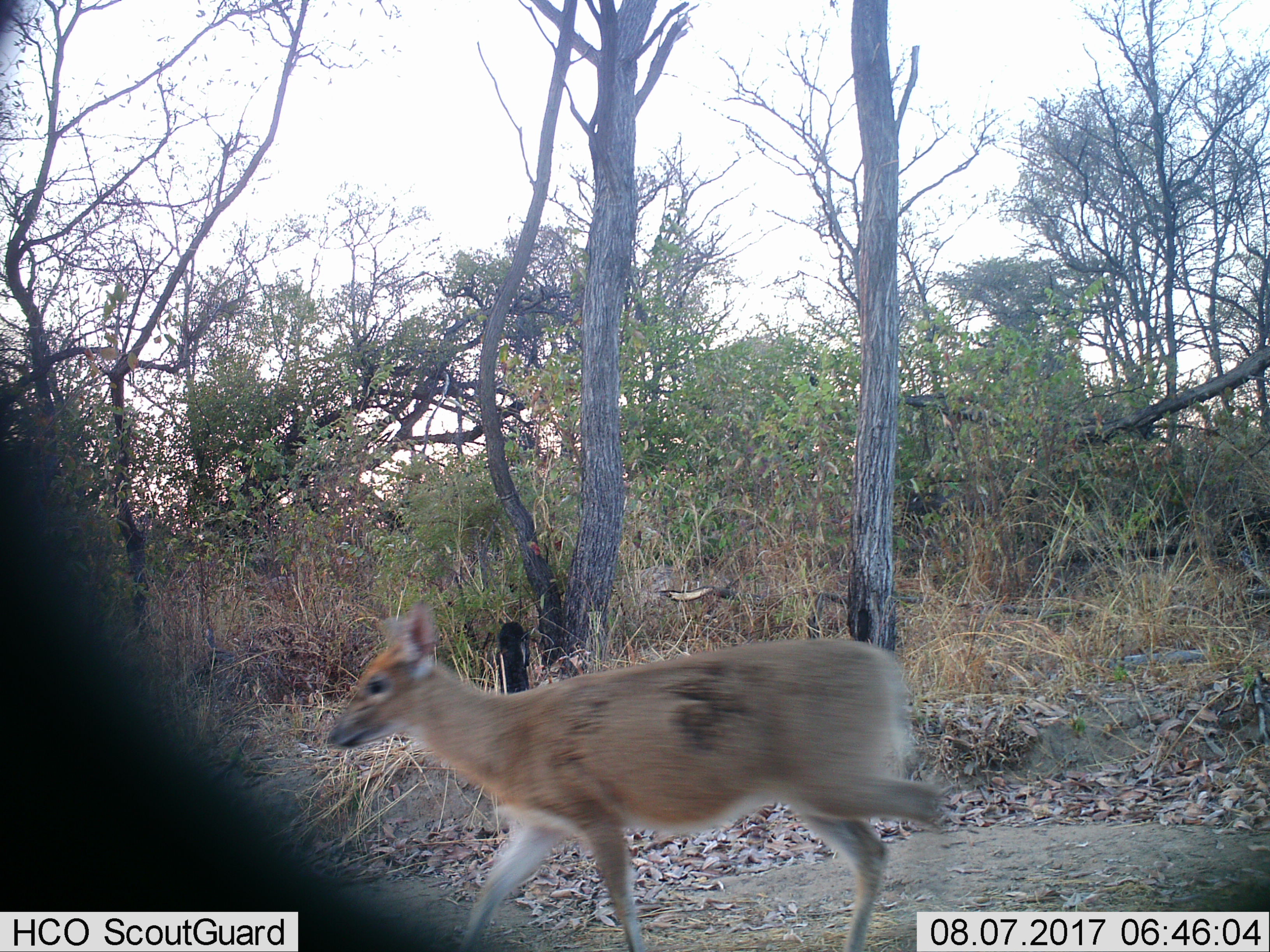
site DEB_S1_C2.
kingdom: Animalia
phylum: Chordata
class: Mammalia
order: Artiodactyla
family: Bovidae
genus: Sylvicapra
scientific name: Sylvicapra grimmia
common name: common duiker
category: duikercommongrey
Duikercommongrey (common duiker) (Sylvicapra grimmia), count 1. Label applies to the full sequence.